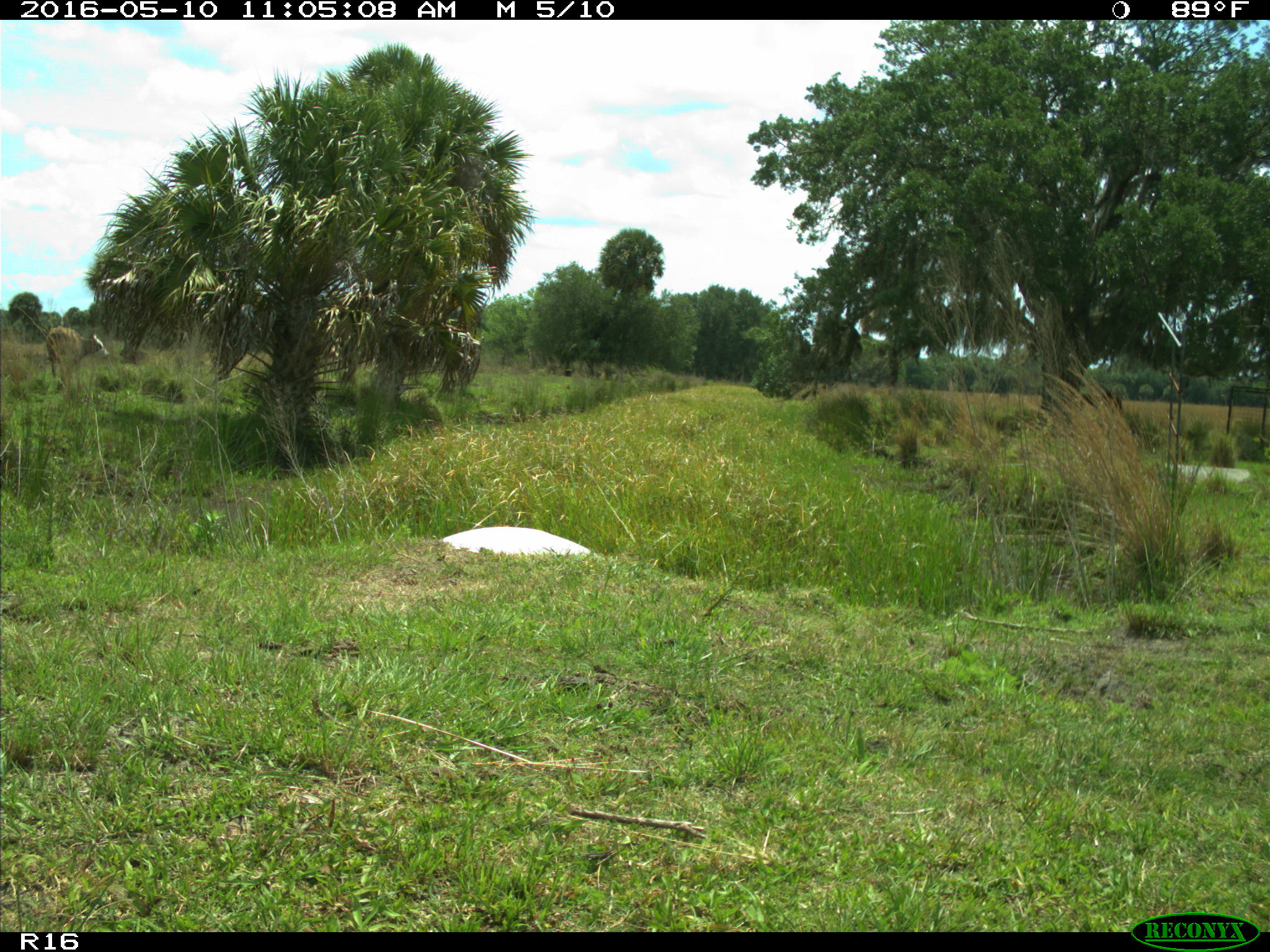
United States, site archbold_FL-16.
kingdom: Animalia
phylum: Chordata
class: Mammalia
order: Artiodactyla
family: Bovidae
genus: Bos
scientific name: Bos taurus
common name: domestic cow